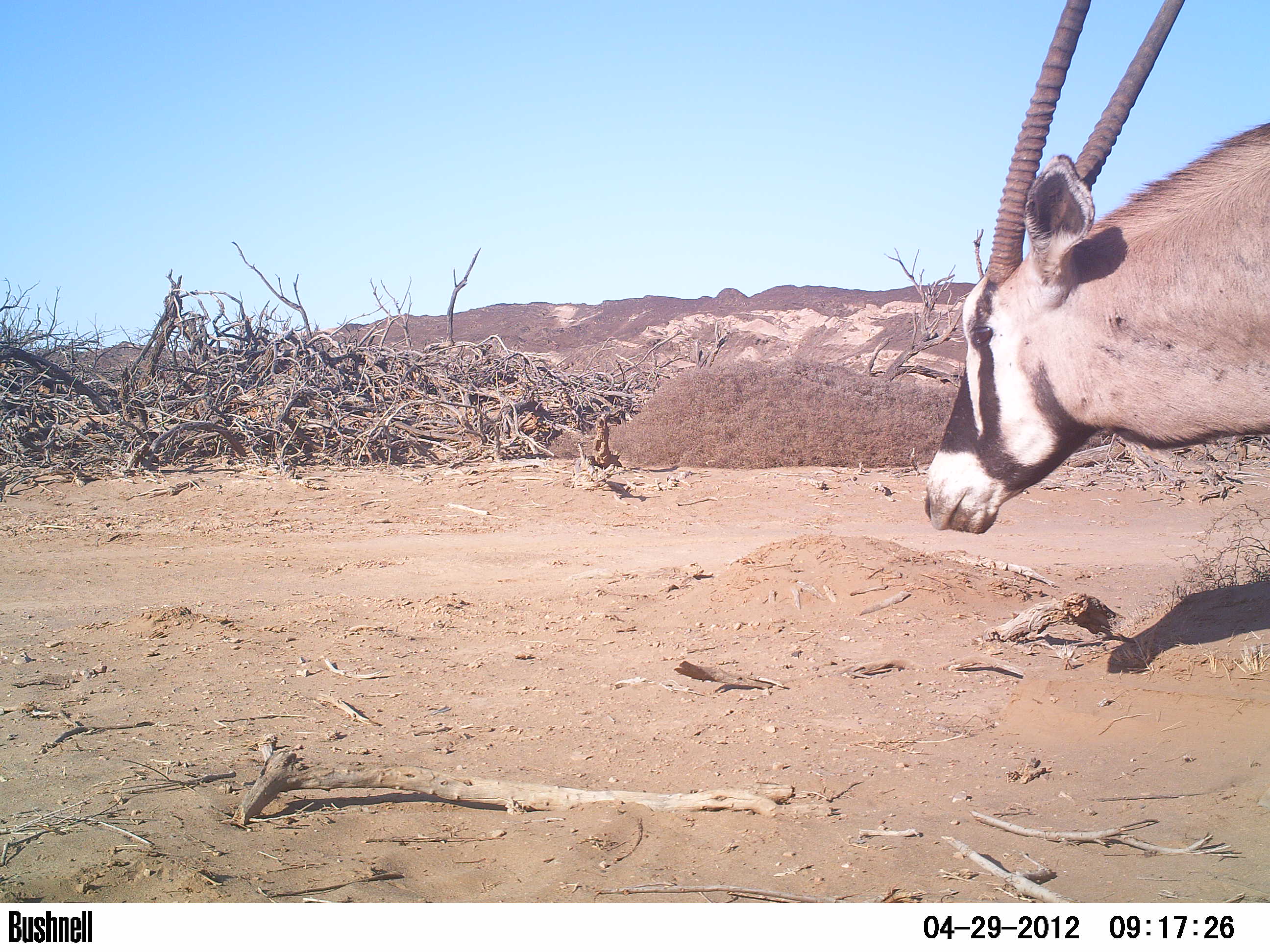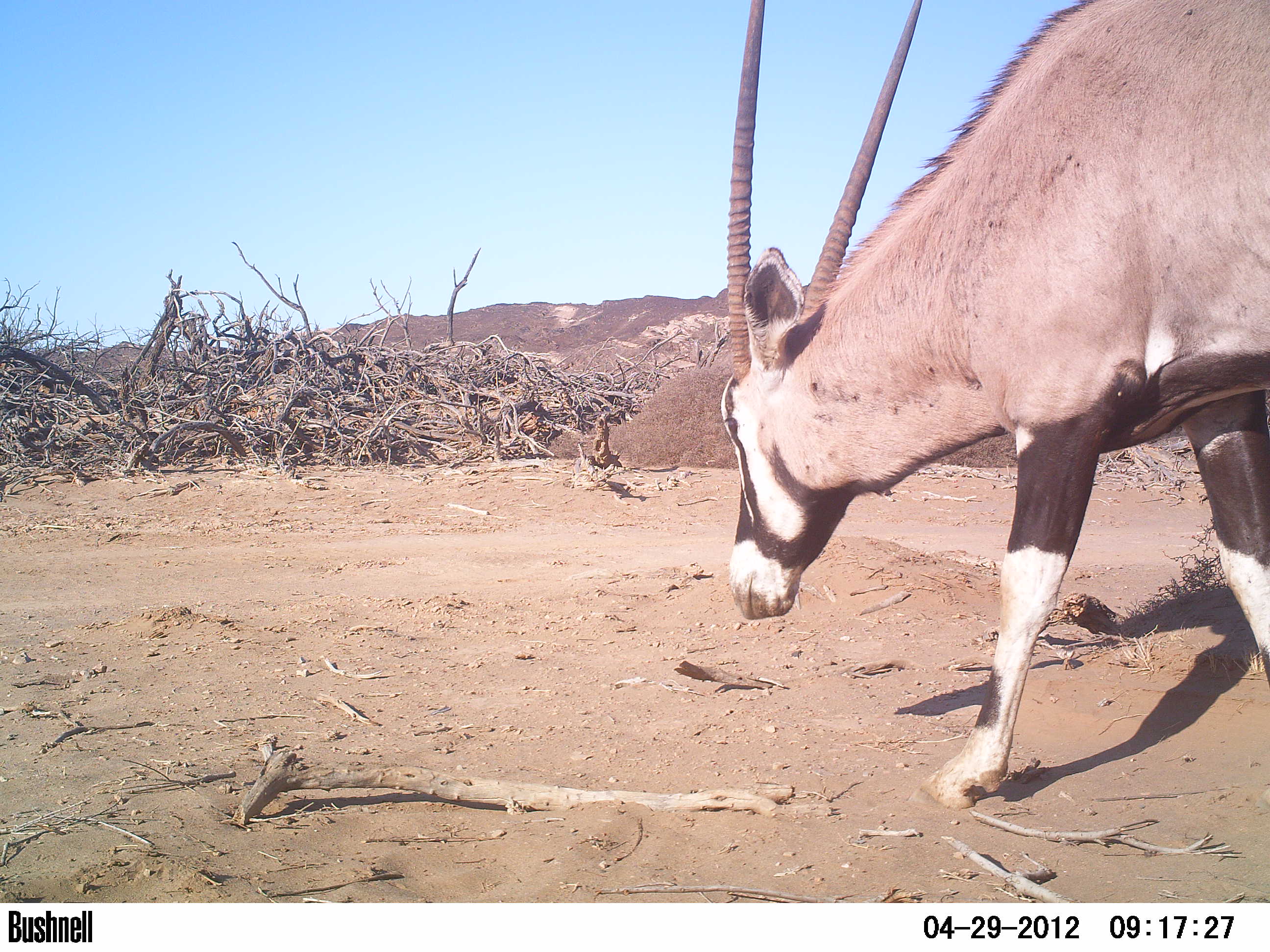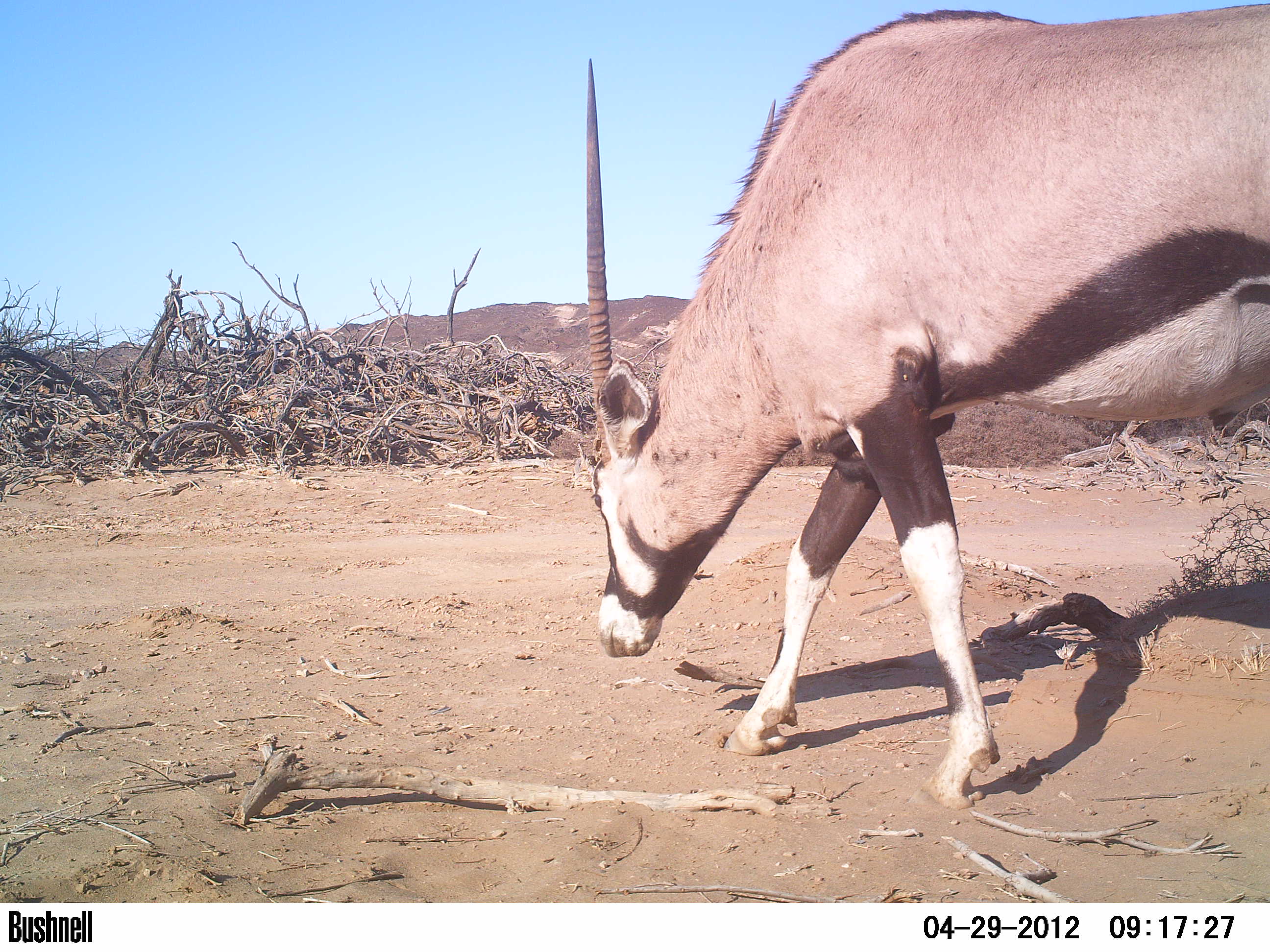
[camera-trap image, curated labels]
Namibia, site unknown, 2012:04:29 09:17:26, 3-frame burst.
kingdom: Animalia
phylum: Chordata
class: Mammalia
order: Artiodactyla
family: Bovidae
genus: Oryx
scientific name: Oryx gazella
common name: gemsbok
Oryx gazella (gemsbok).